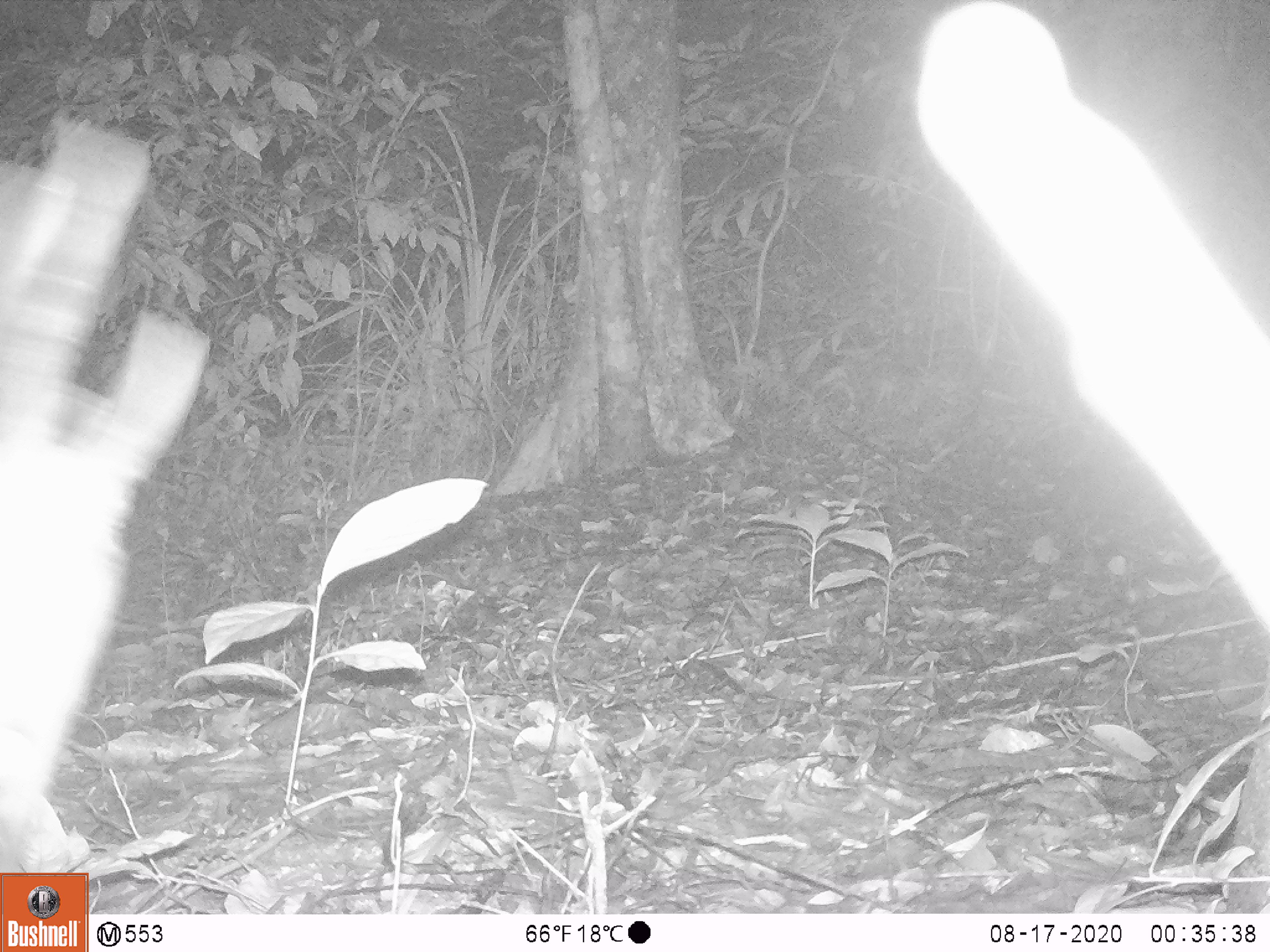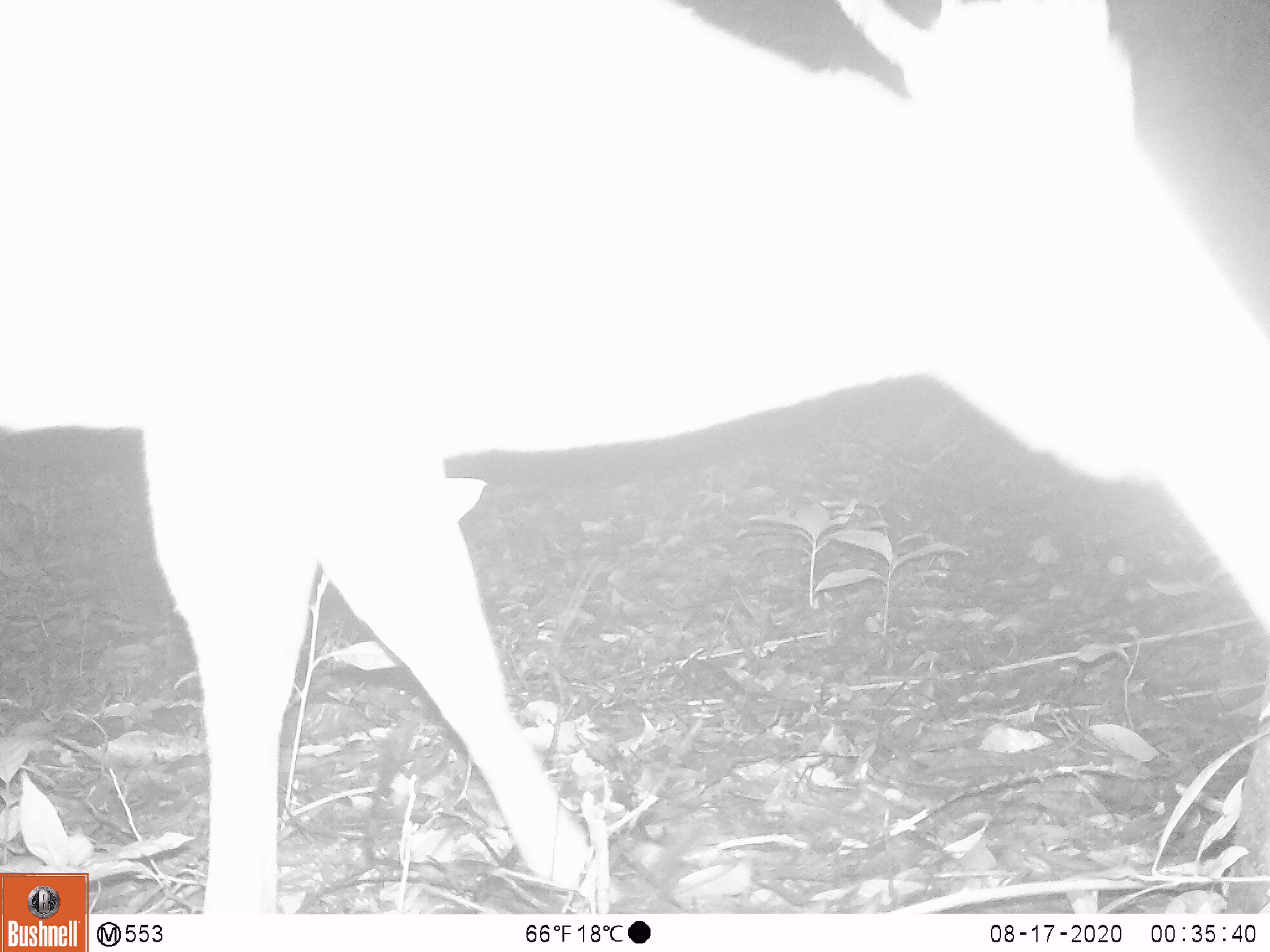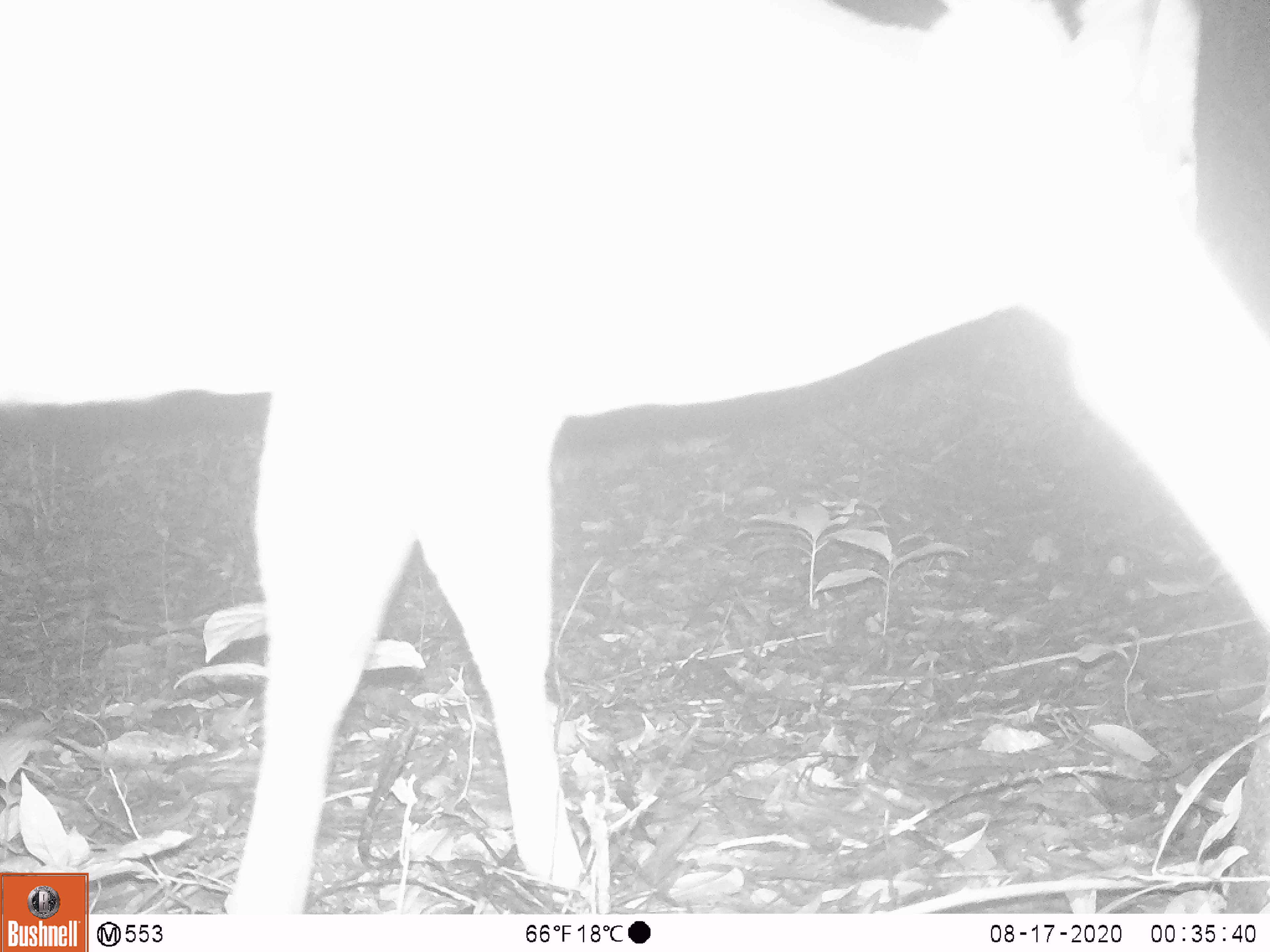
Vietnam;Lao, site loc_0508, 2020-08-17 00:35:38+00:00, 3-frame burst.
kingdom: Animalia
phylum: Chordata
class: Mammalia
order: Artiodactyla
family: Cervidae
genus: Muntiacus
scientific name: Muntiacus vuquangensis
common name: large-antlered muntjac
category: large antlered muntjac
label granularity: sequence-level